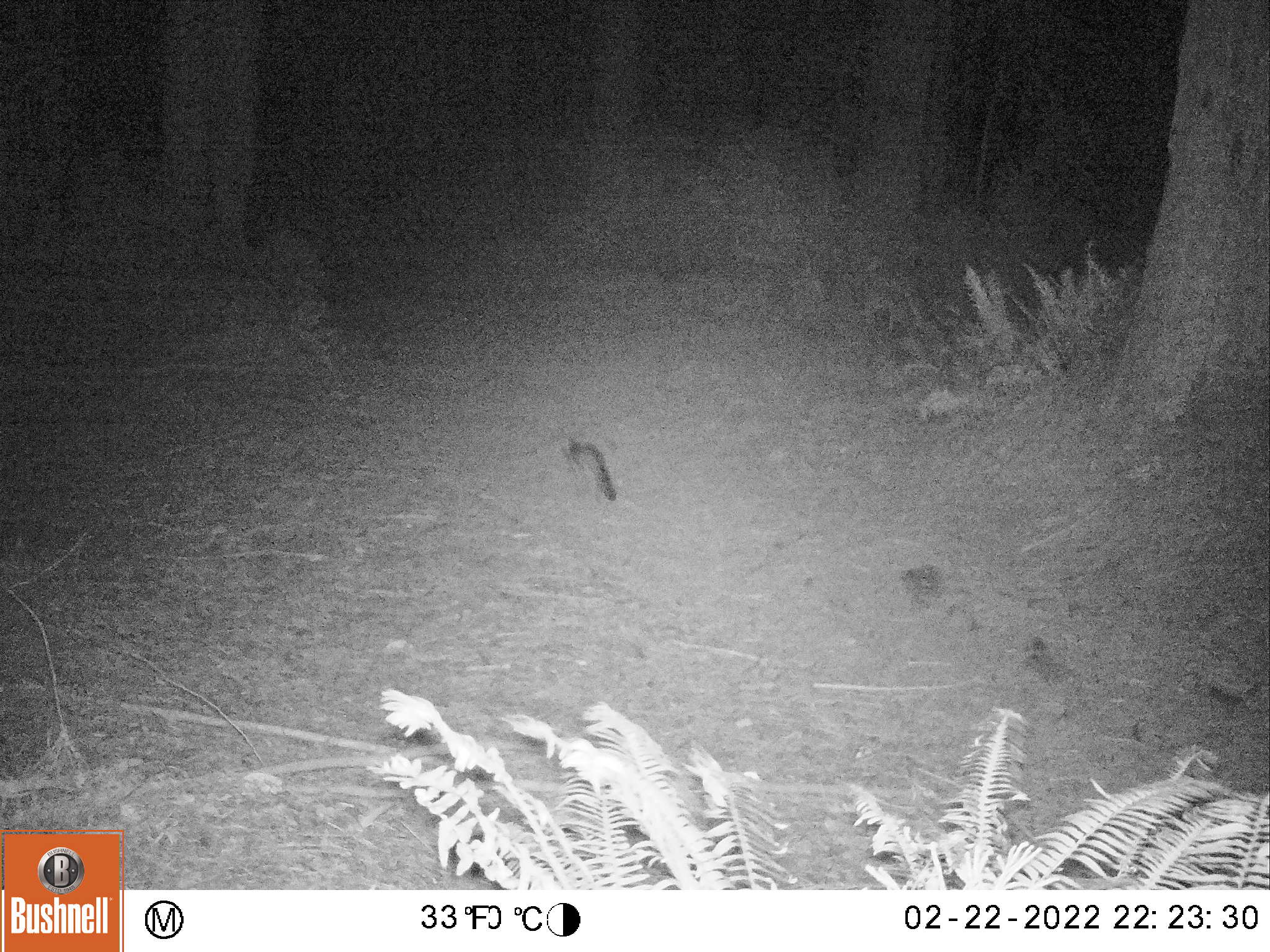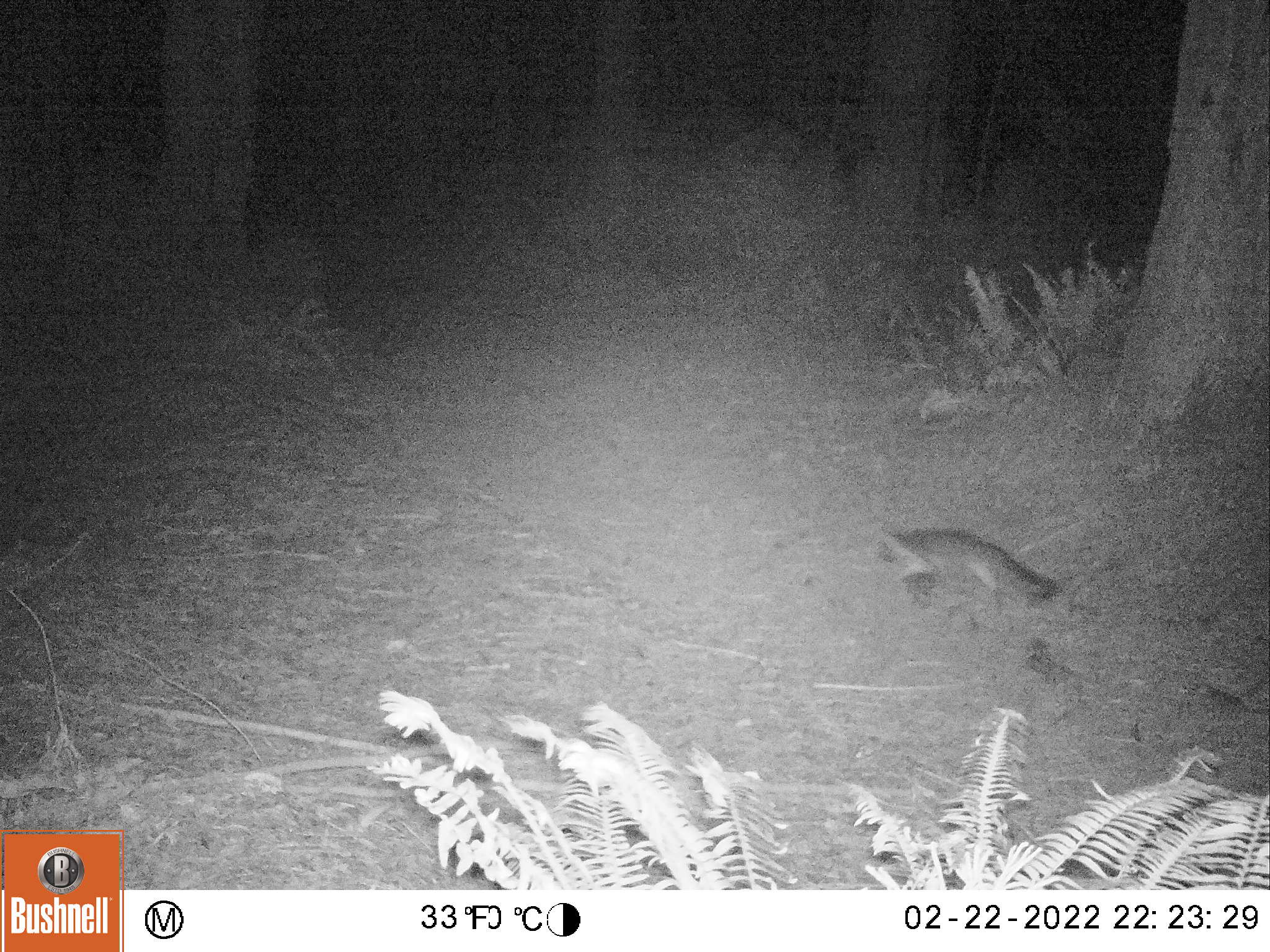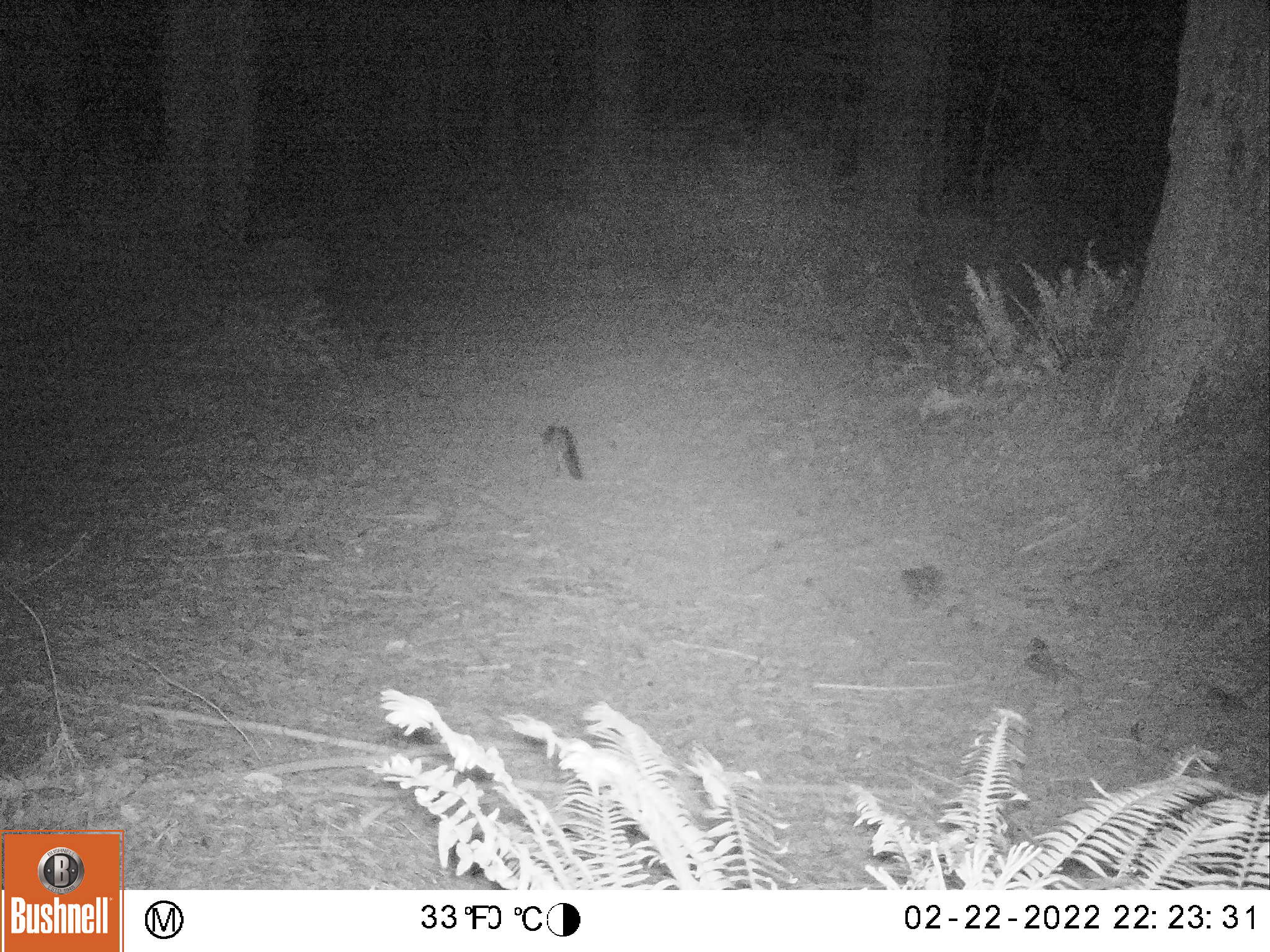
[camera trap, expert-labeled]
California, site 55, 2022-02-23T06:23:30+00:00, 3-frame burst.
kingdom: Animalia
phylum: Chordata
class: Mammalia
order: Carnivora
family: Canidae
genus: Urocyon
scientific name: Urocyon cinereoargenteus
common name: gray fox